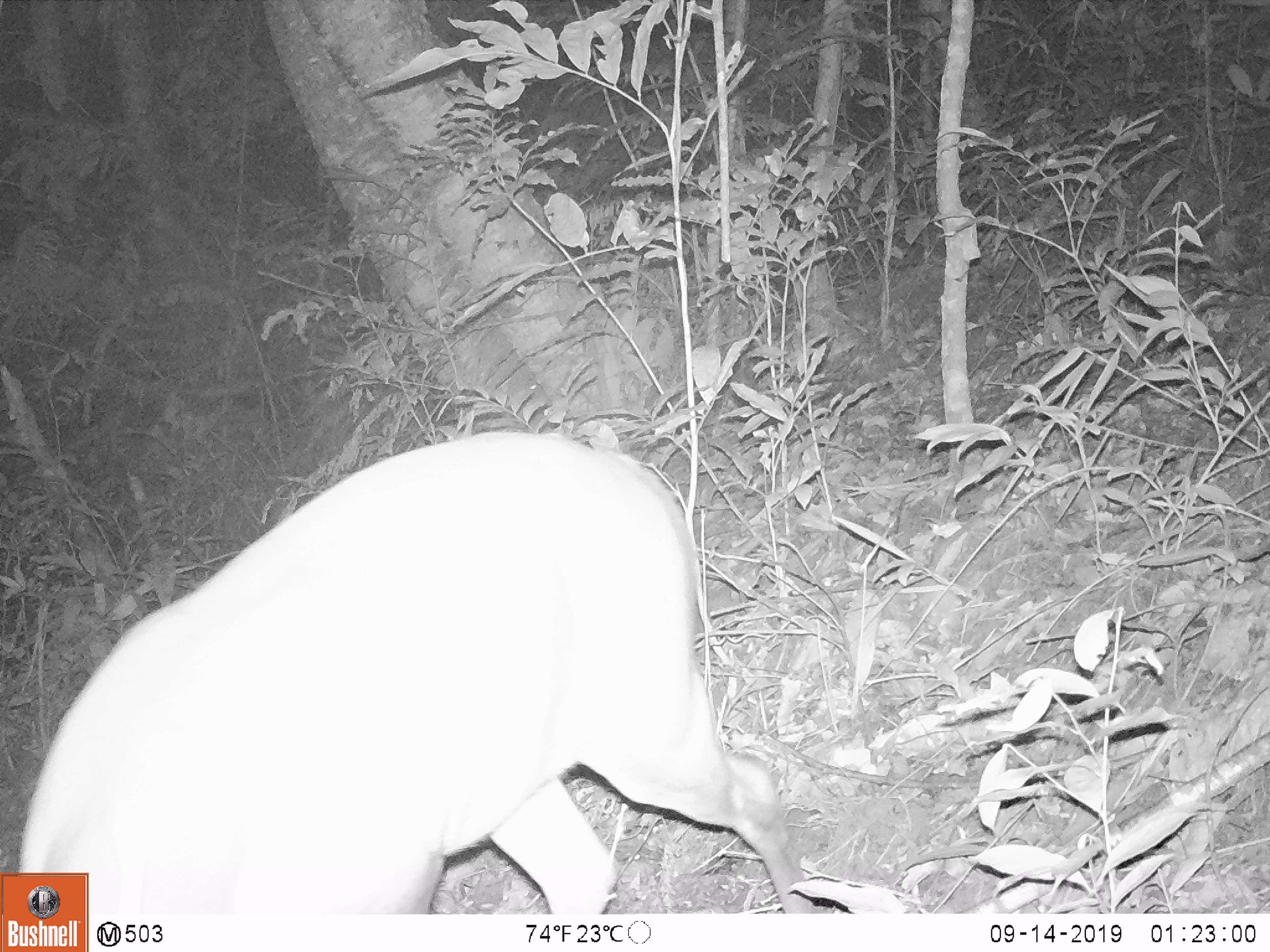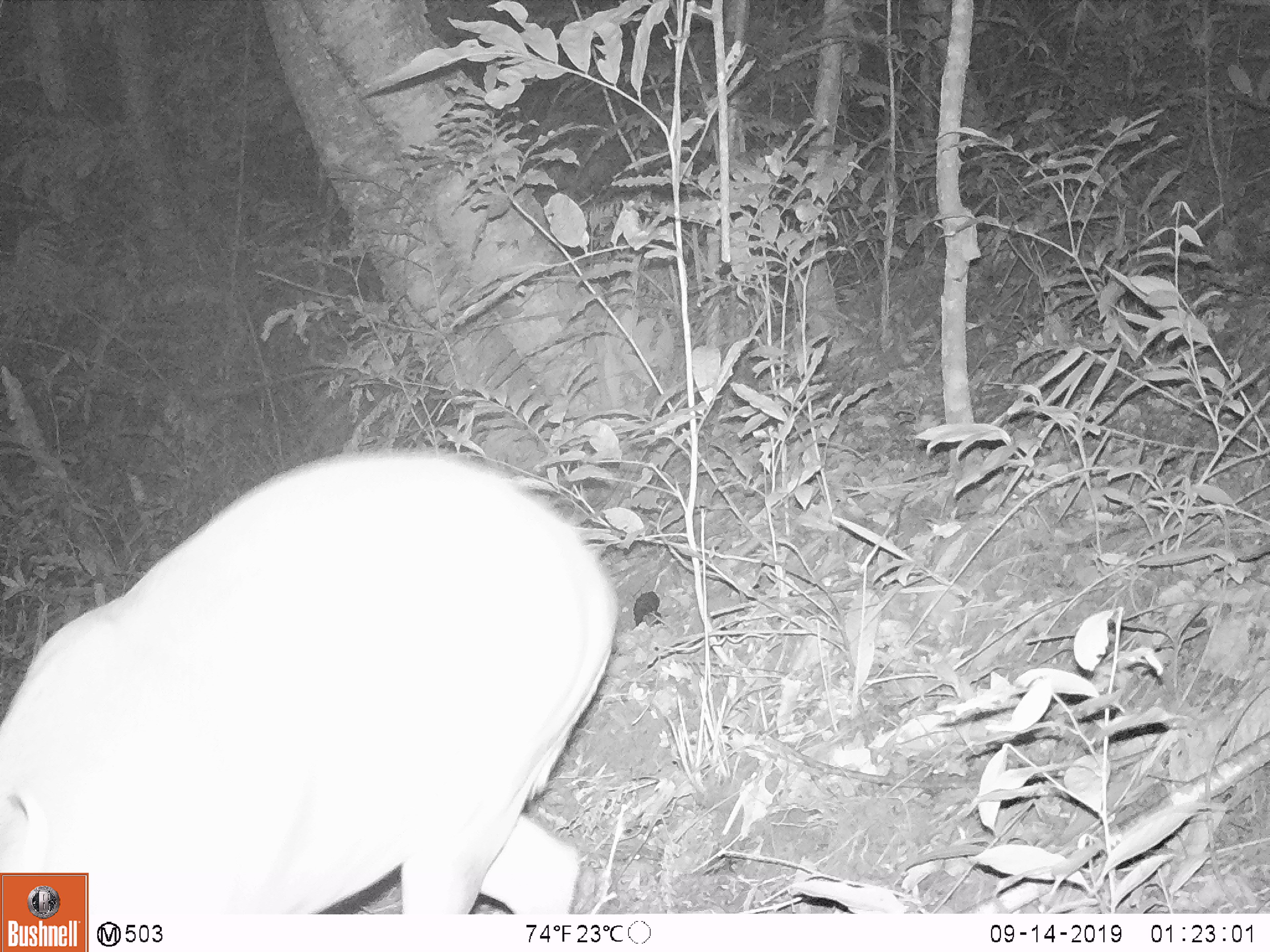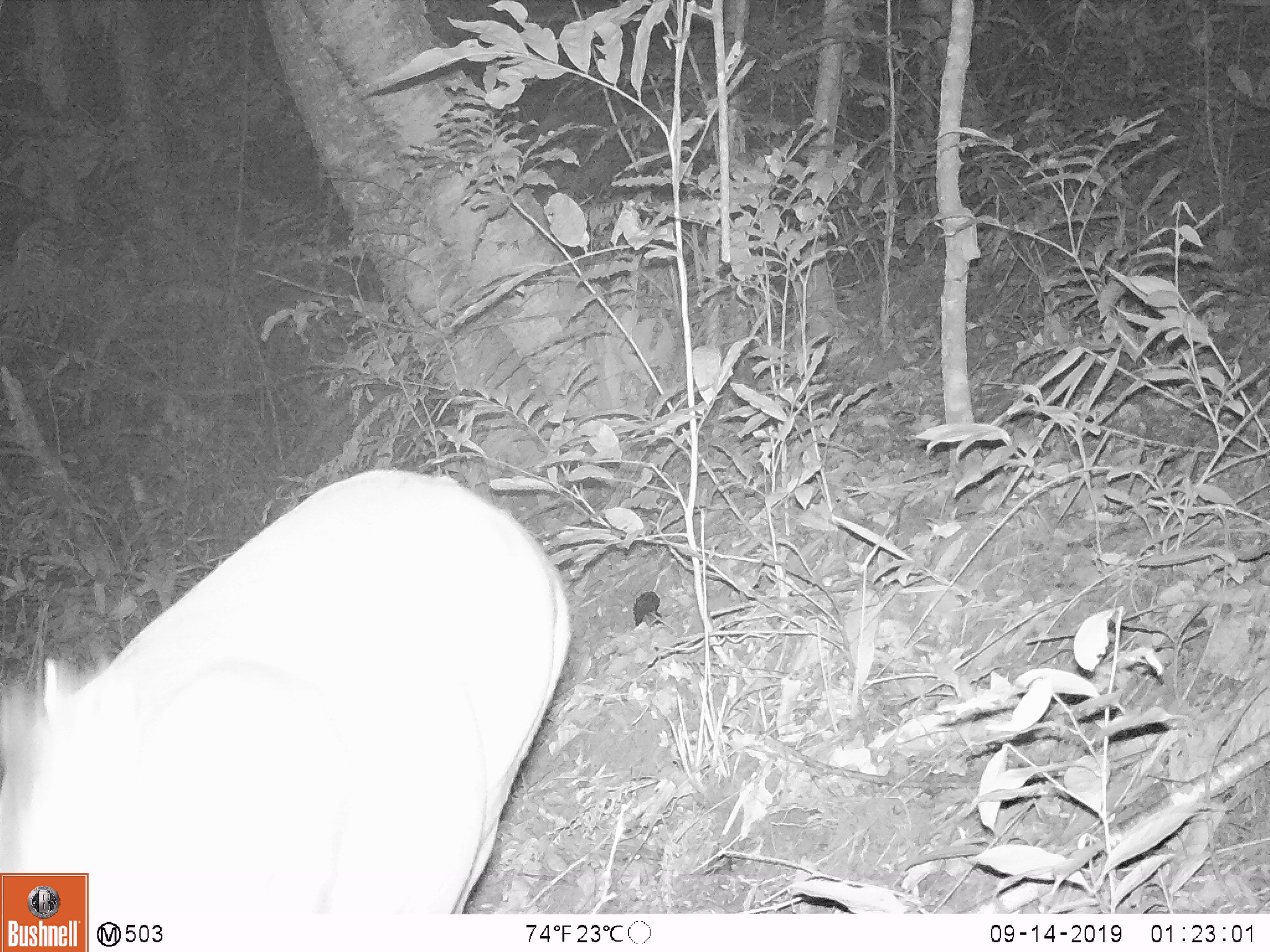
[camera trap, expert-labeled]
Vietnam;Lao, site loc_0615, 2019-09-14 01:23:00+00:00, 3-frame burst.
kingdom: Animalia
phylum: Chordata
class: Mammalia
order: Artiodactyla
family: Cervidae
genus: Muntiacus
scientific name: Muntiacus muntjak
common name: red muntjac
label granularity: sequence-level